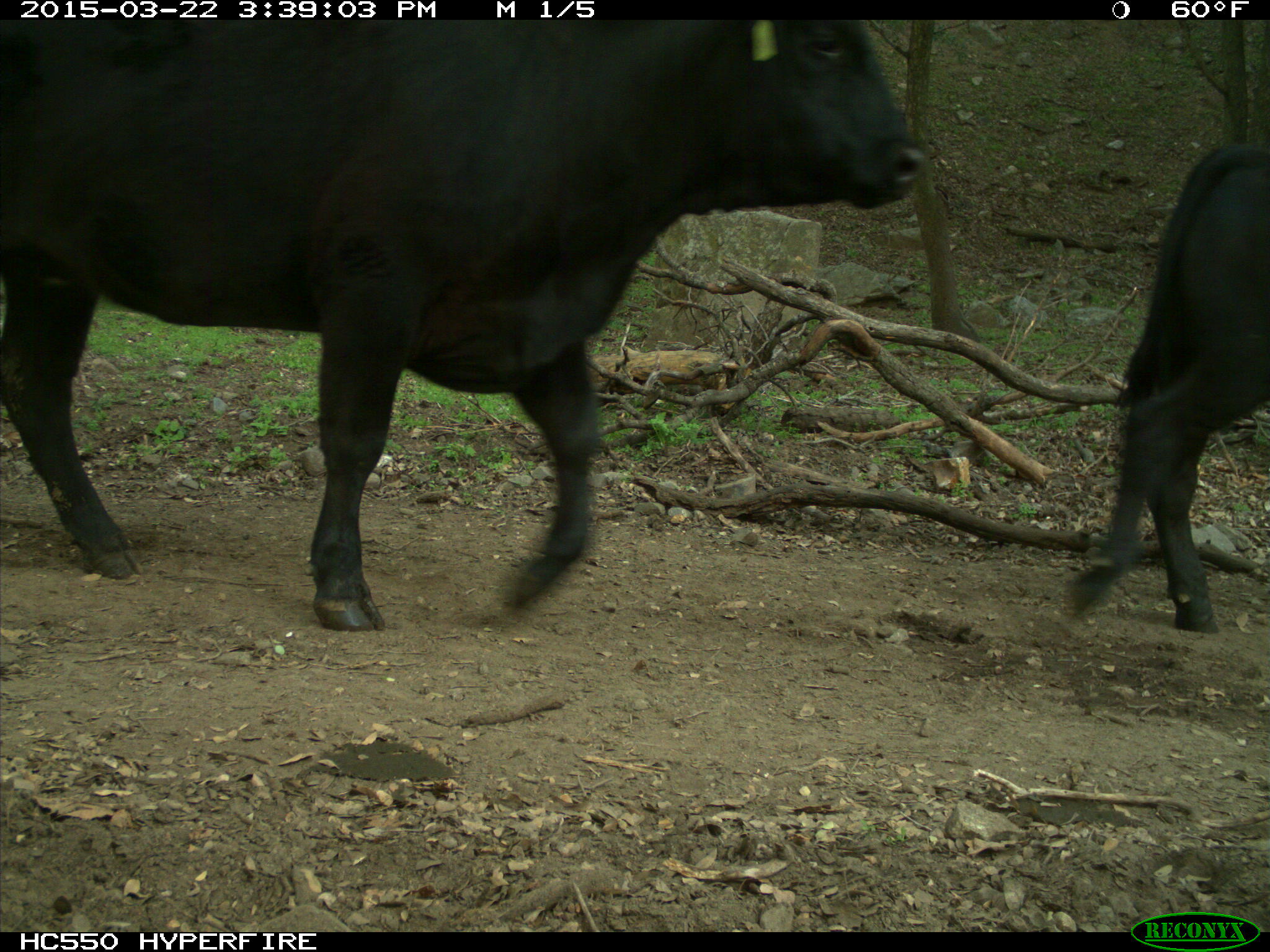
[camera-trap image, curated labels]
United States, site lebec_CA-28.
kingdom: Animalia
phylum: Chordata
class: Mammalia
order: Artiodactyla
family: Bovidae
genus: Bos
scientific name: Bos taurus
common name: domestic cow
Bos taurus (domestic cow).